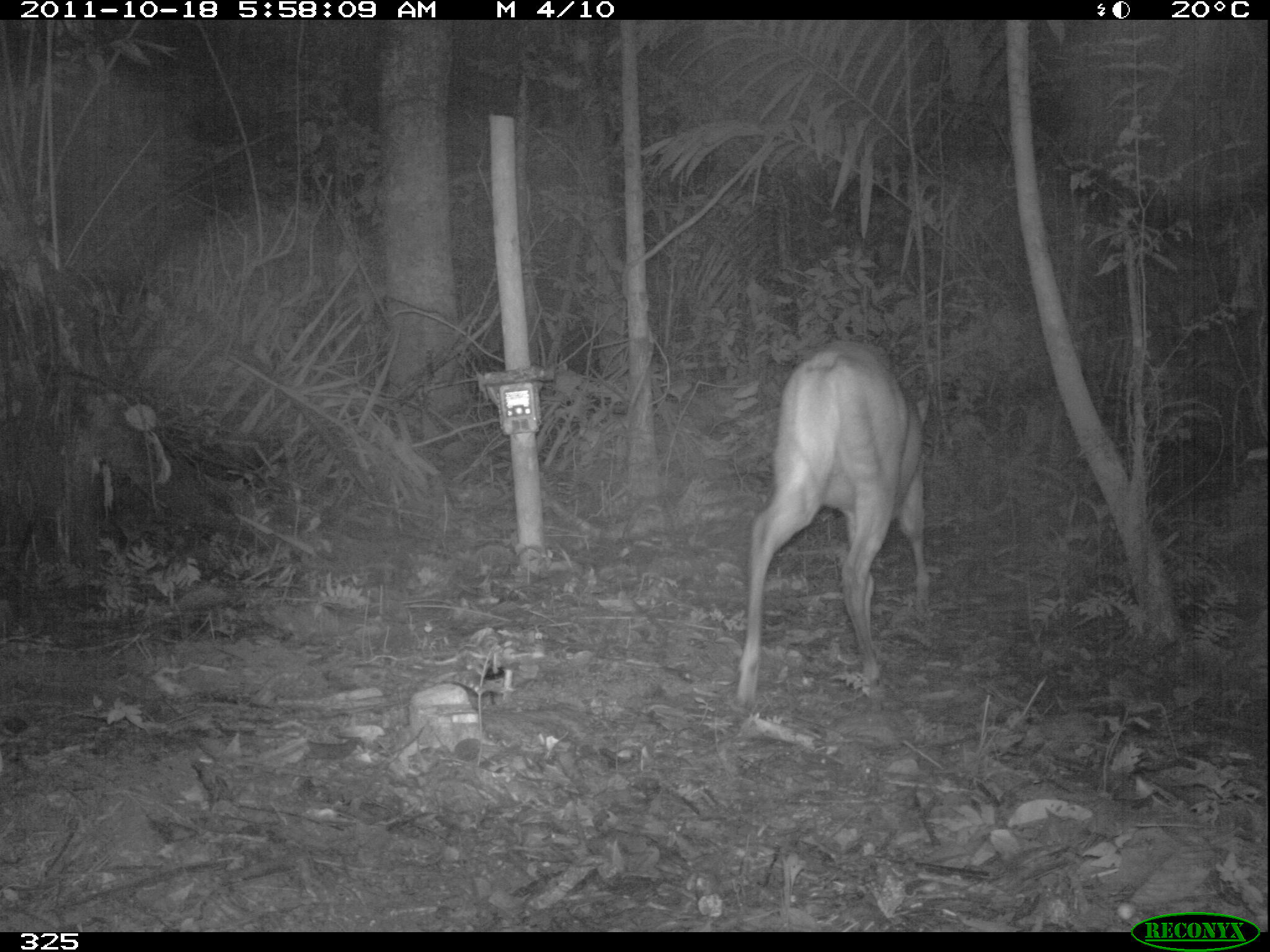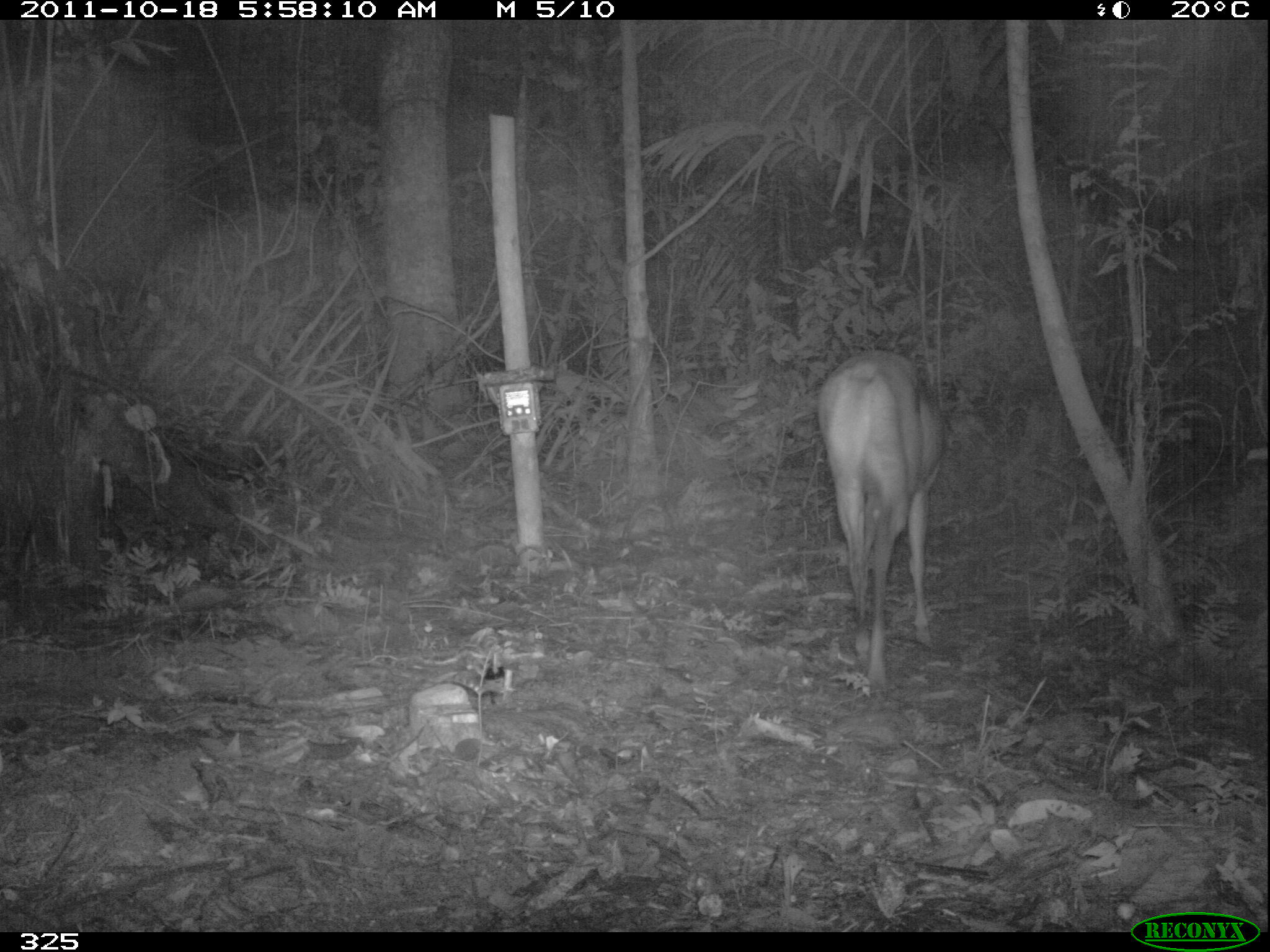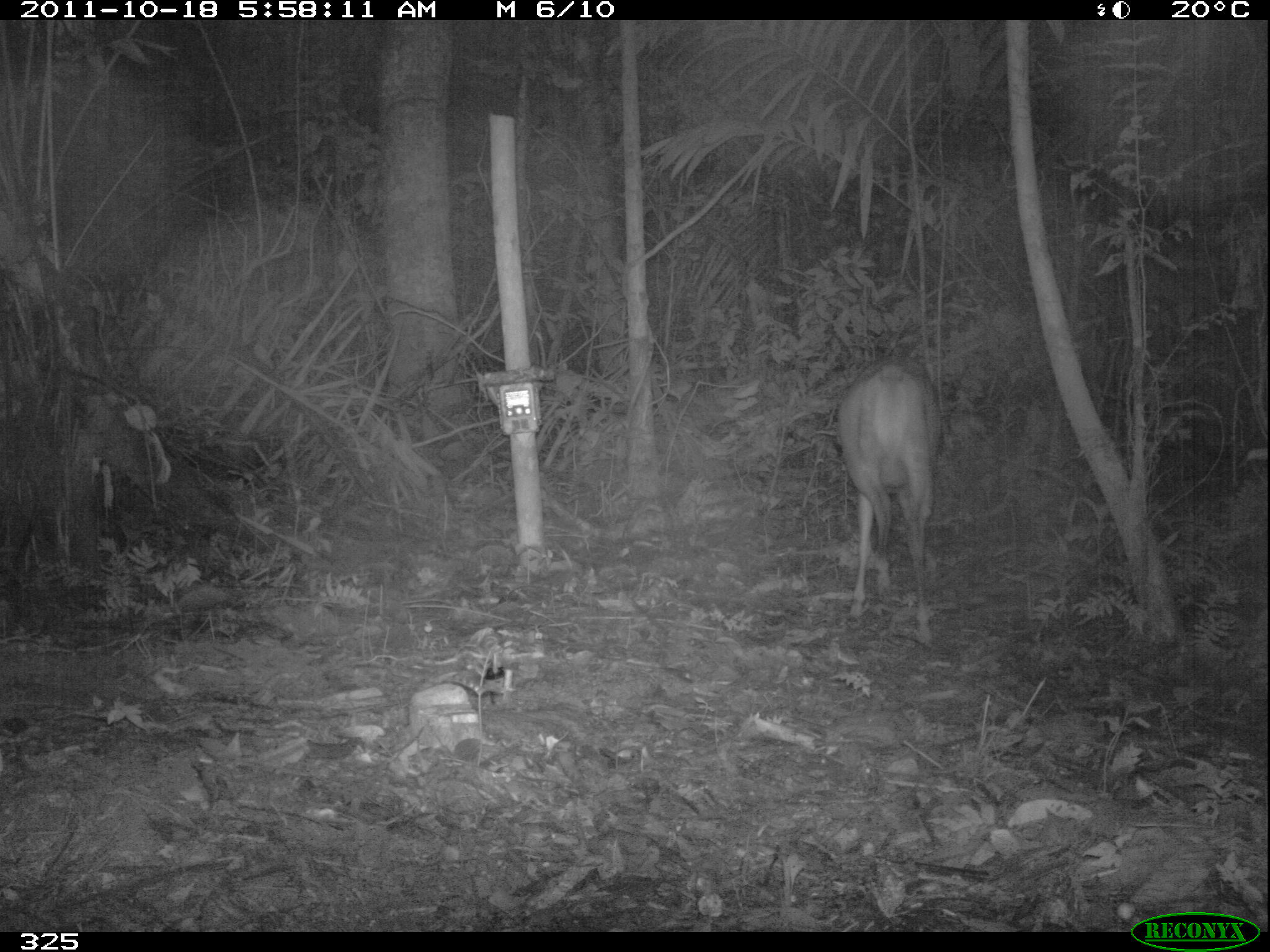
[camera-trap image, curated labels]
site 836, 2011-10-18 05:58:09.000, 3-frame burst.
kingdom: Animalia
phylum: Chordata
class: Mammalia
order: Artiodactyla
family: Cervidae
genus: Mazama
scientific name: Mazama americana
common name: red brocket